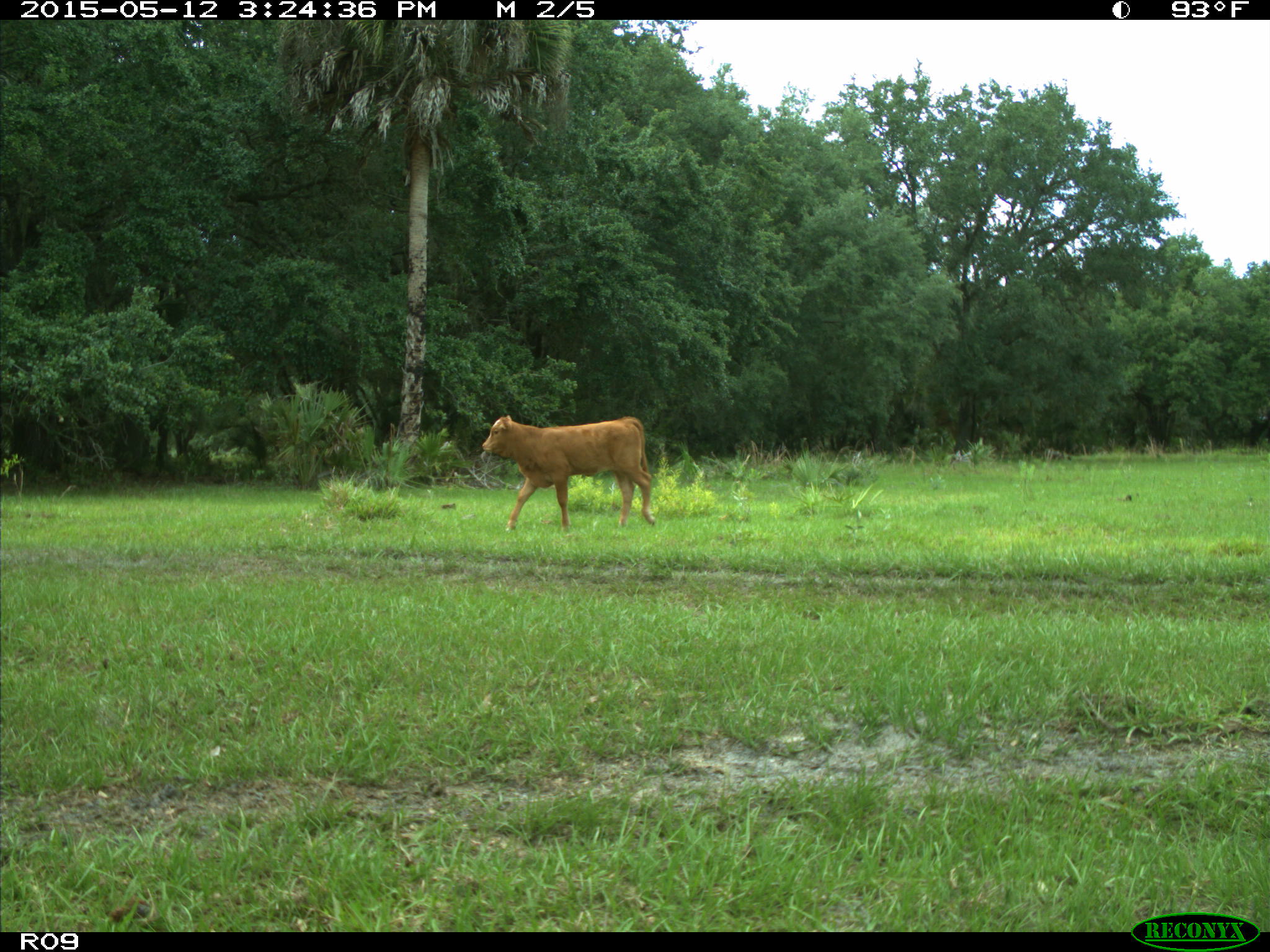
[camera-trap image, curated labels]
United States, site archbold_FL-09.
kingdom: Animalia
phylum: Chordata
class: Mammalia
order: Artiodactyla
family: Bovidae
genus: Bos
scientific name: Bos taurus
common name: domestic cow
Bos taurus (domestic cow).